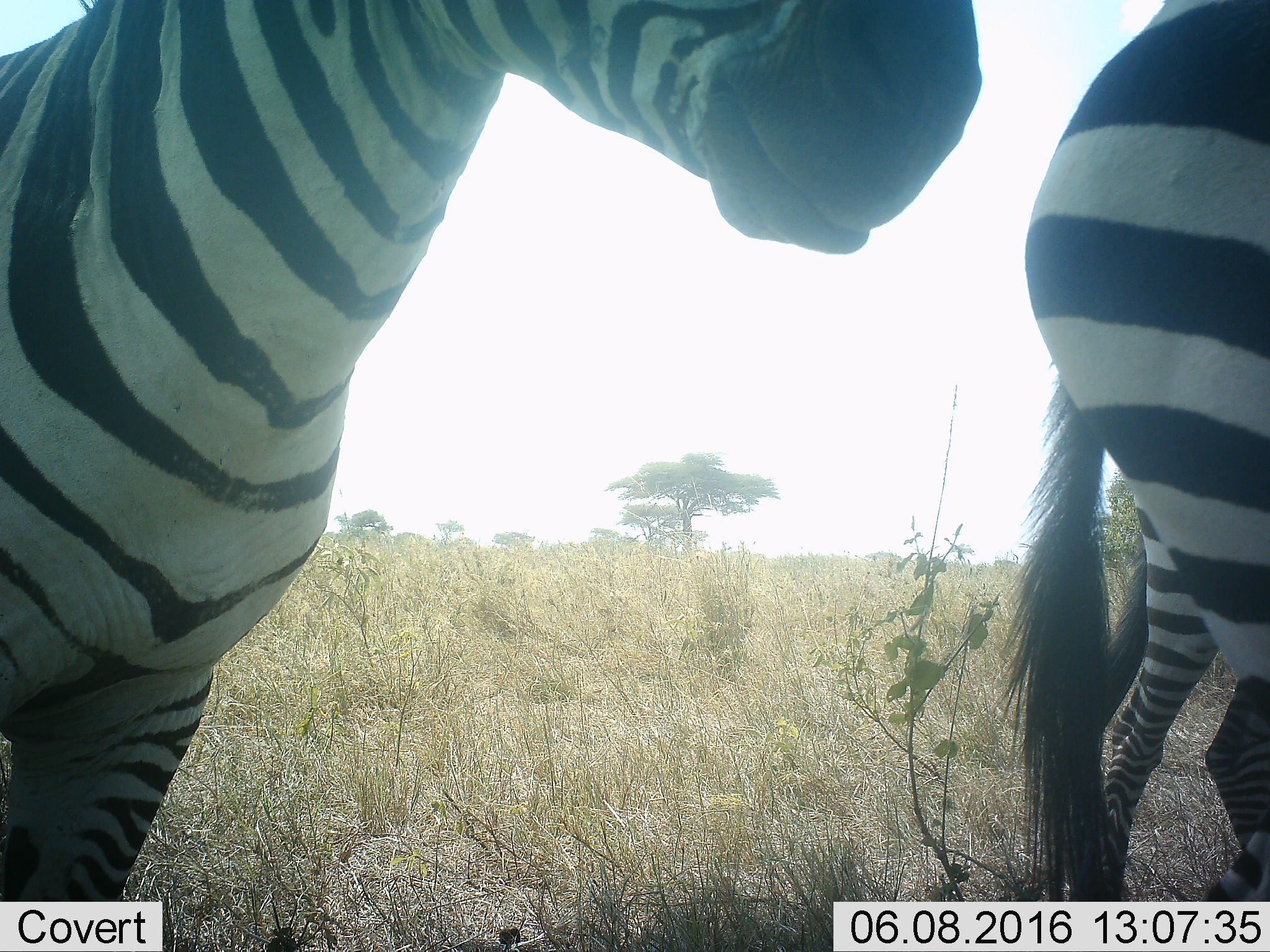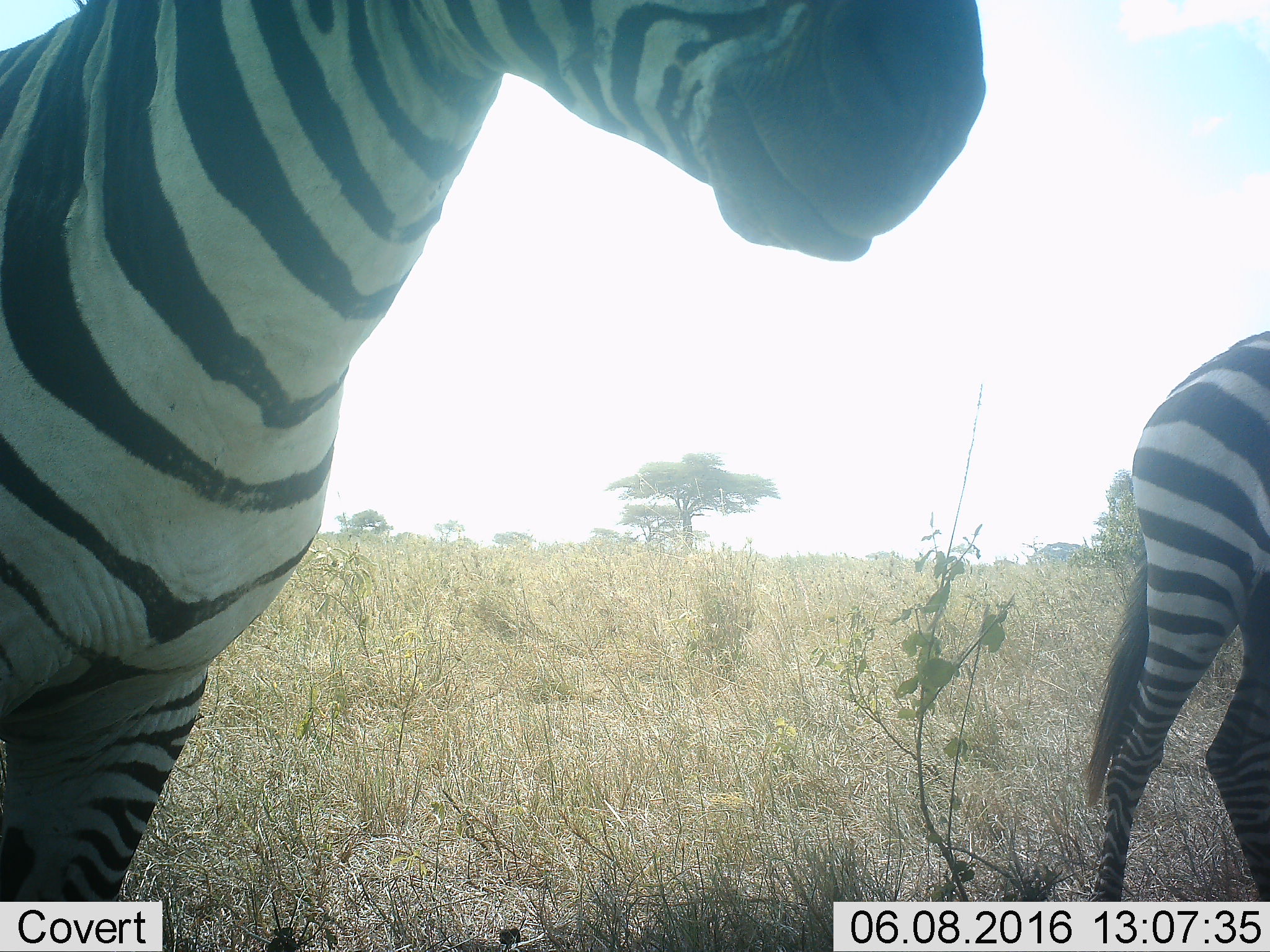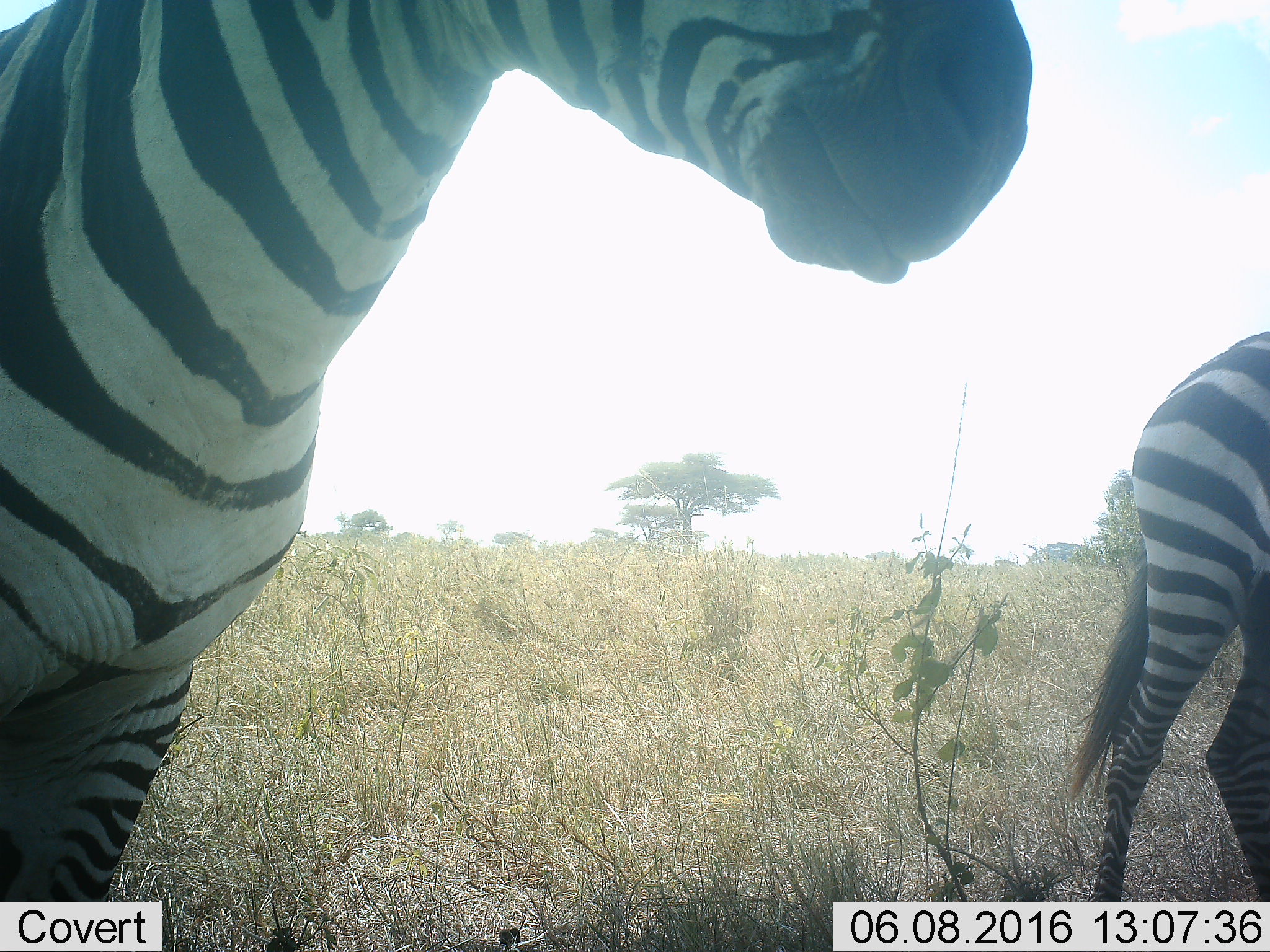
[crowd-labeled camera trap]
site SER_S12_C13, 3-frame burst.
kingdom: Animalia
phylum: Chordata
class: Mammalia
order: Perissodactyla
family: Equidae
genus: Equus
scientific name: Equus quagga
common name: plains zebra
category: zebraplains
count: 2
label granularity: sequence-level